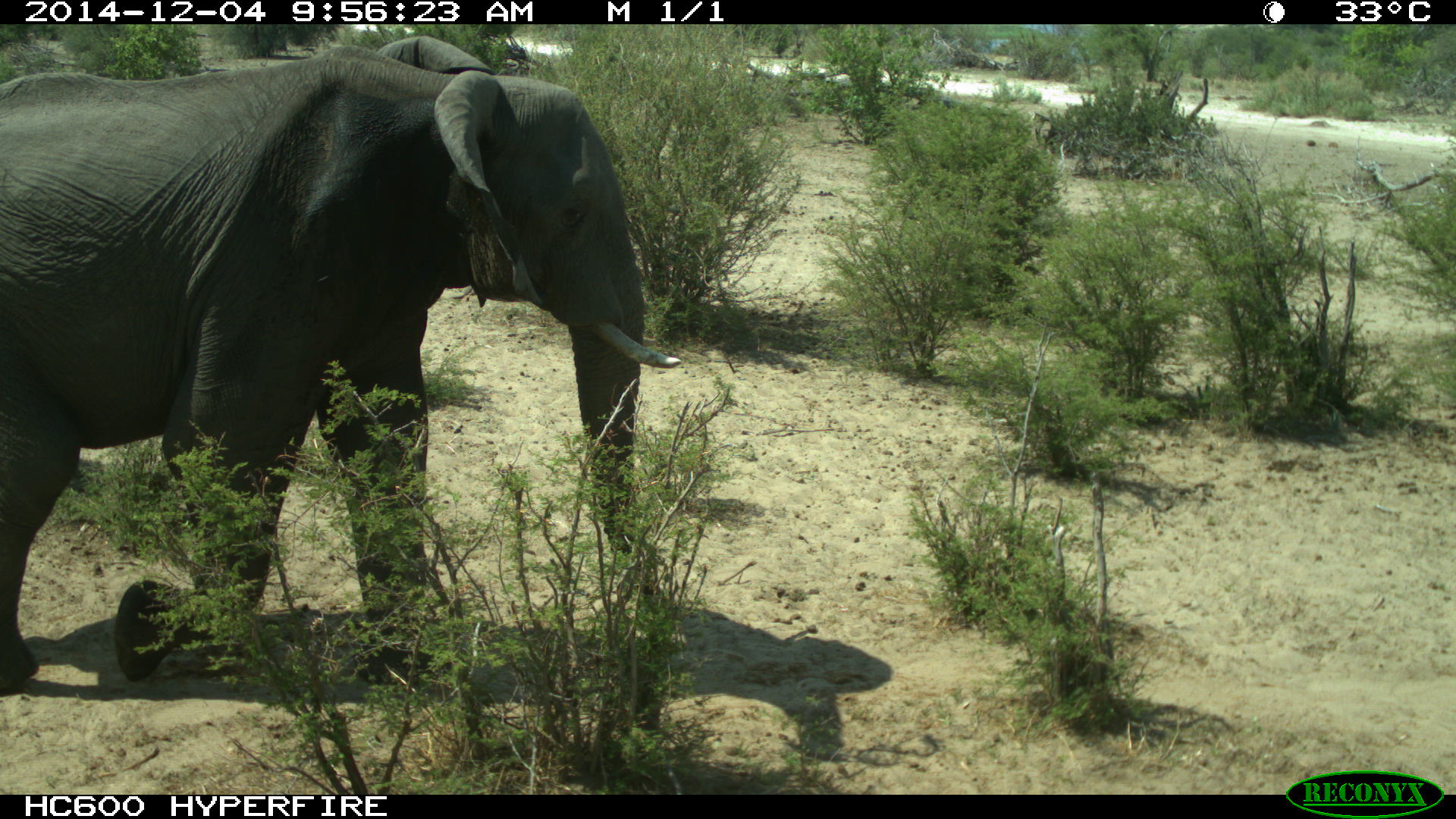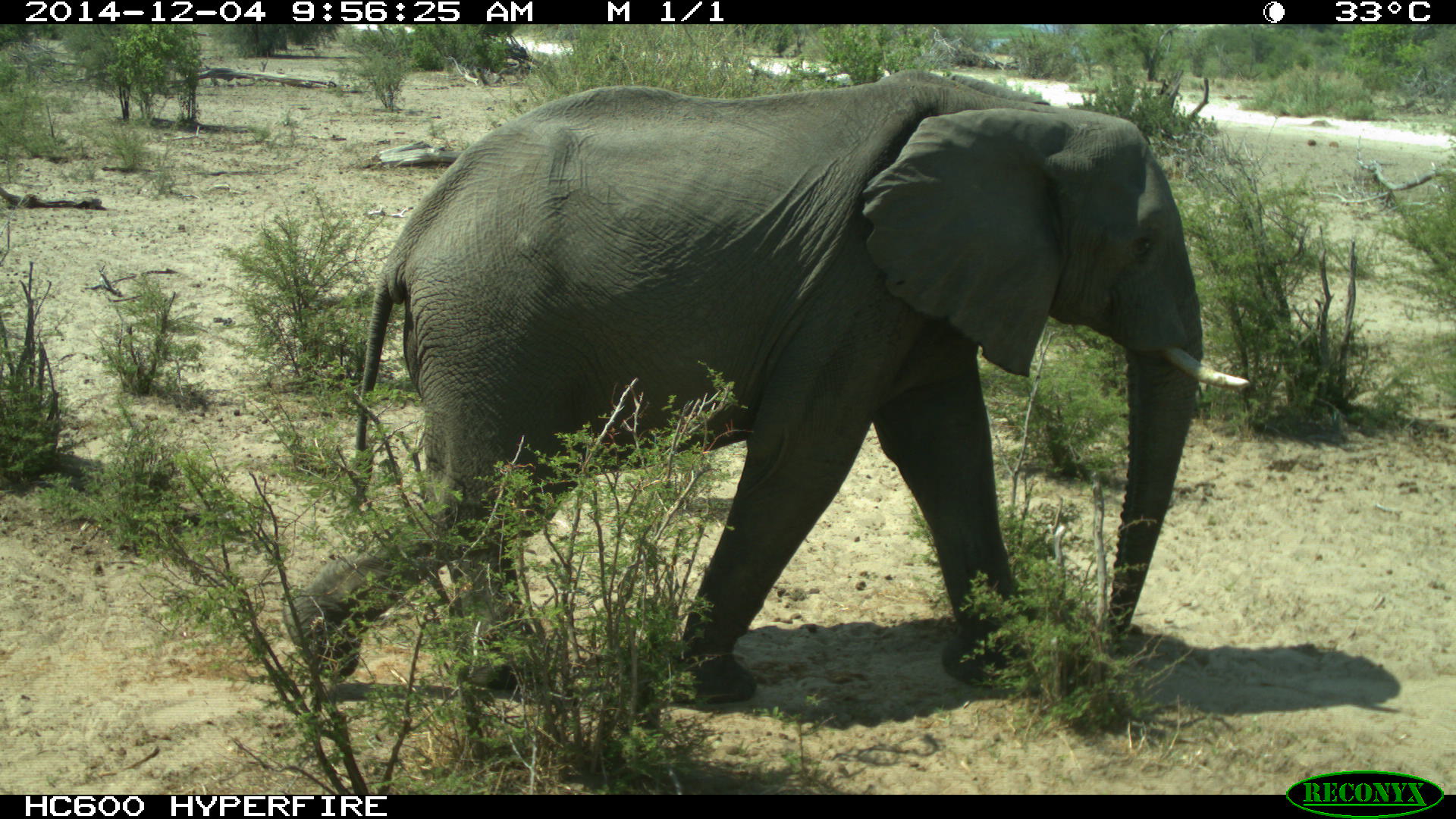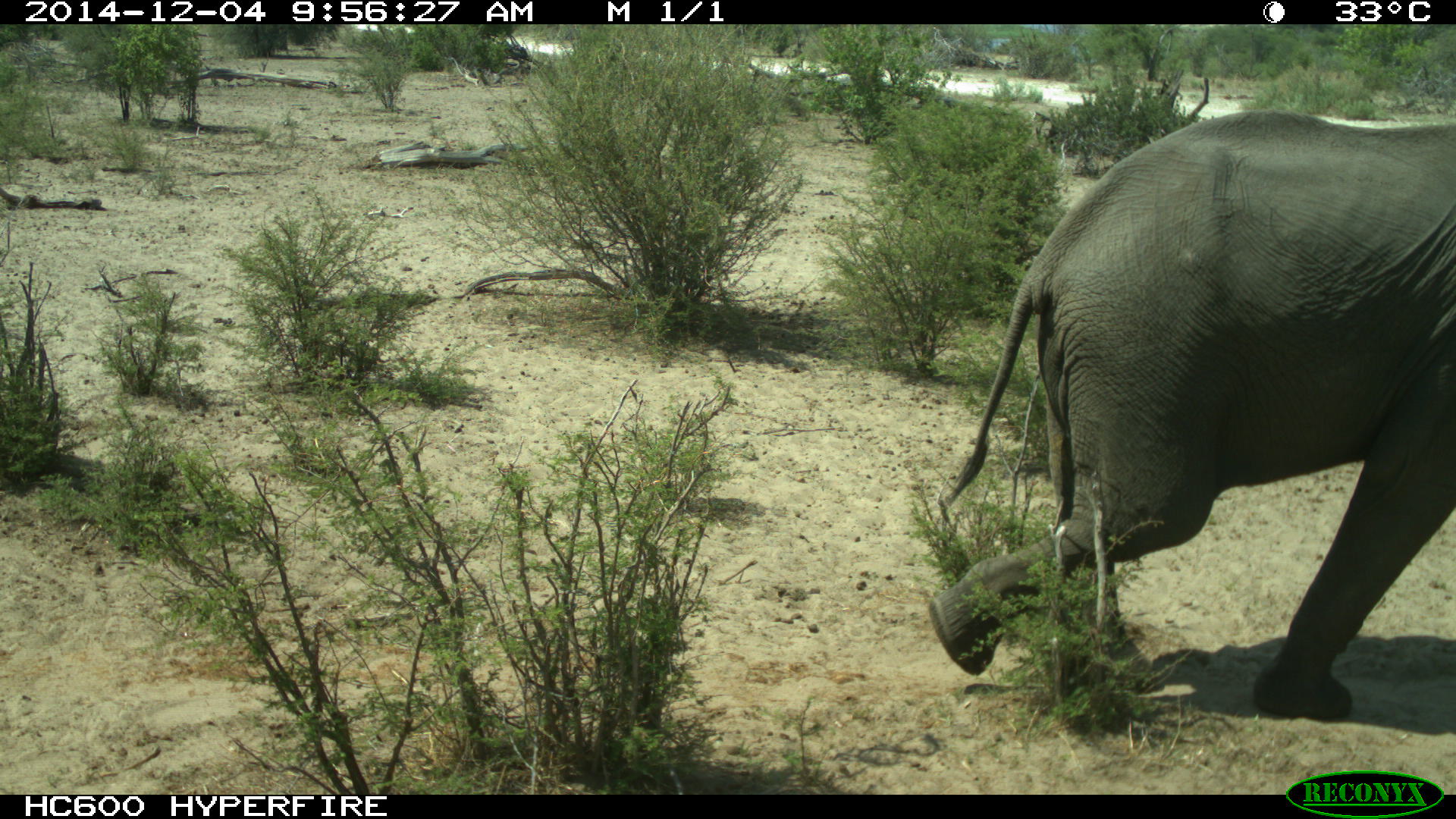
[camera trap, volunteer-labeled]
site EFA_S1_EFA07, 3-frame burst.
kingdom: Animalia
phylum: Chordata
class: Mammalia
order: Proboscidea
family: Elephantidae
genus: Loxodonta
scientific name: Loxodonta africana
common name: african bush elephant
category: elephant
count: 1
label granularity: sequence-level